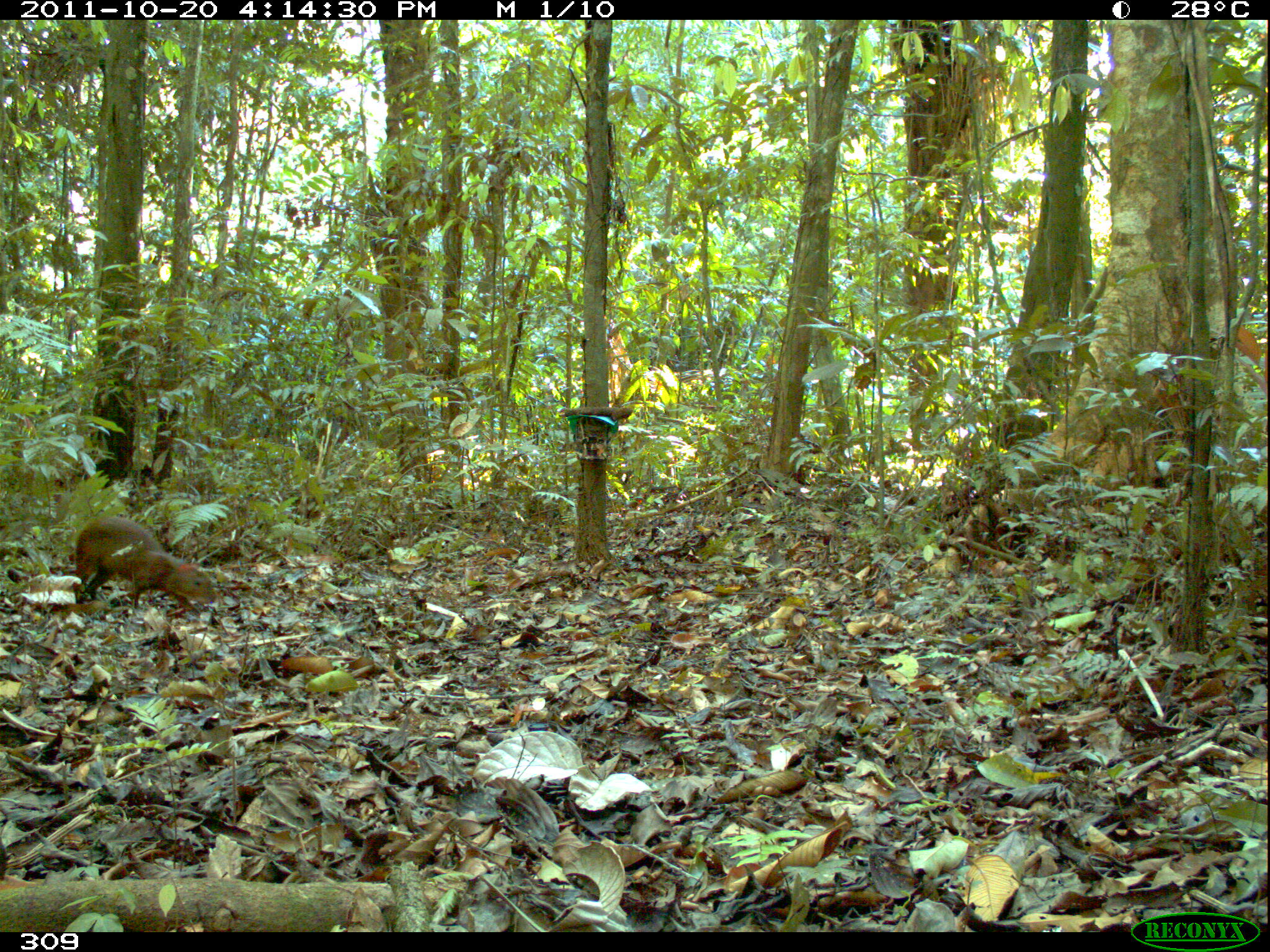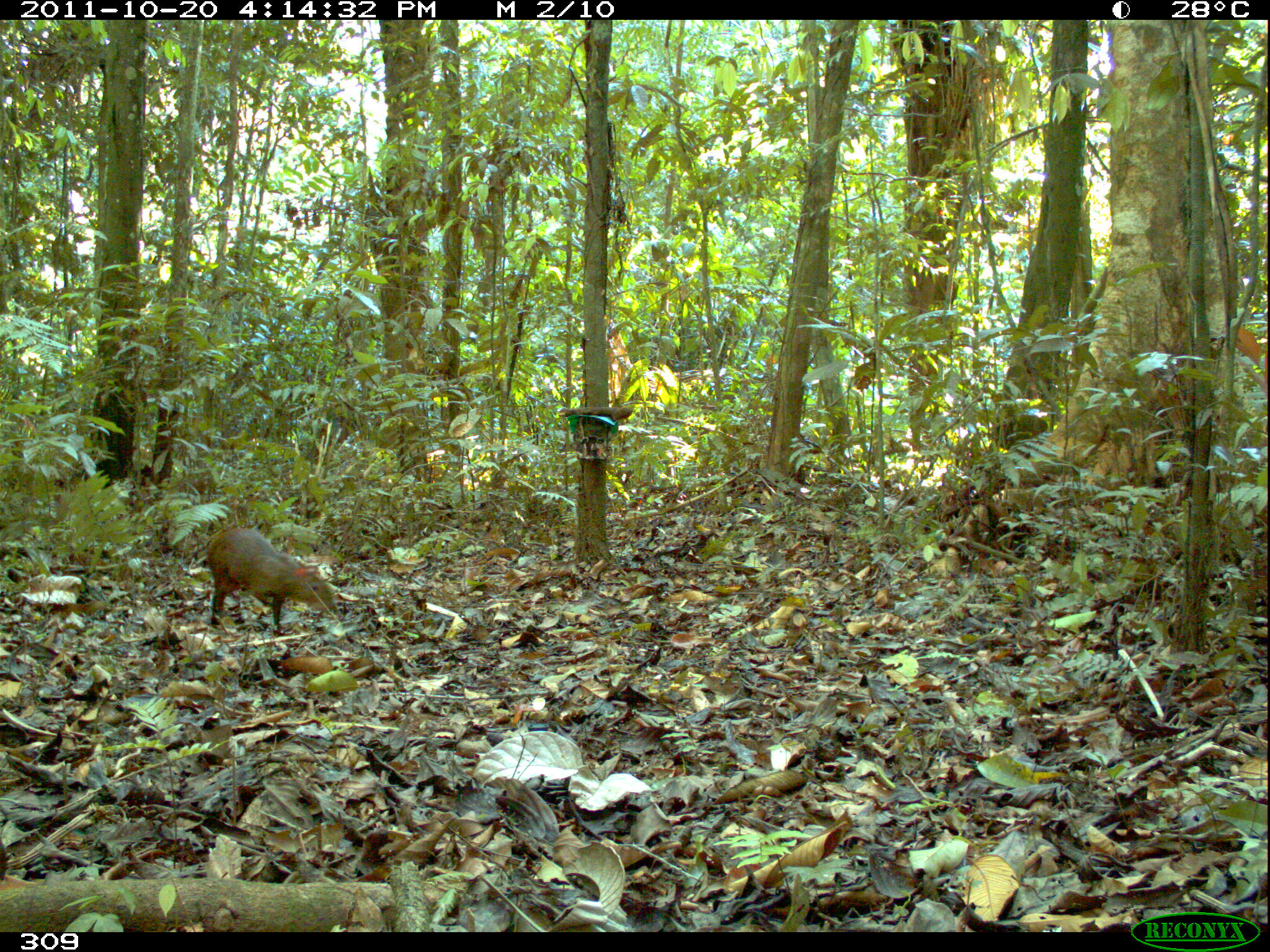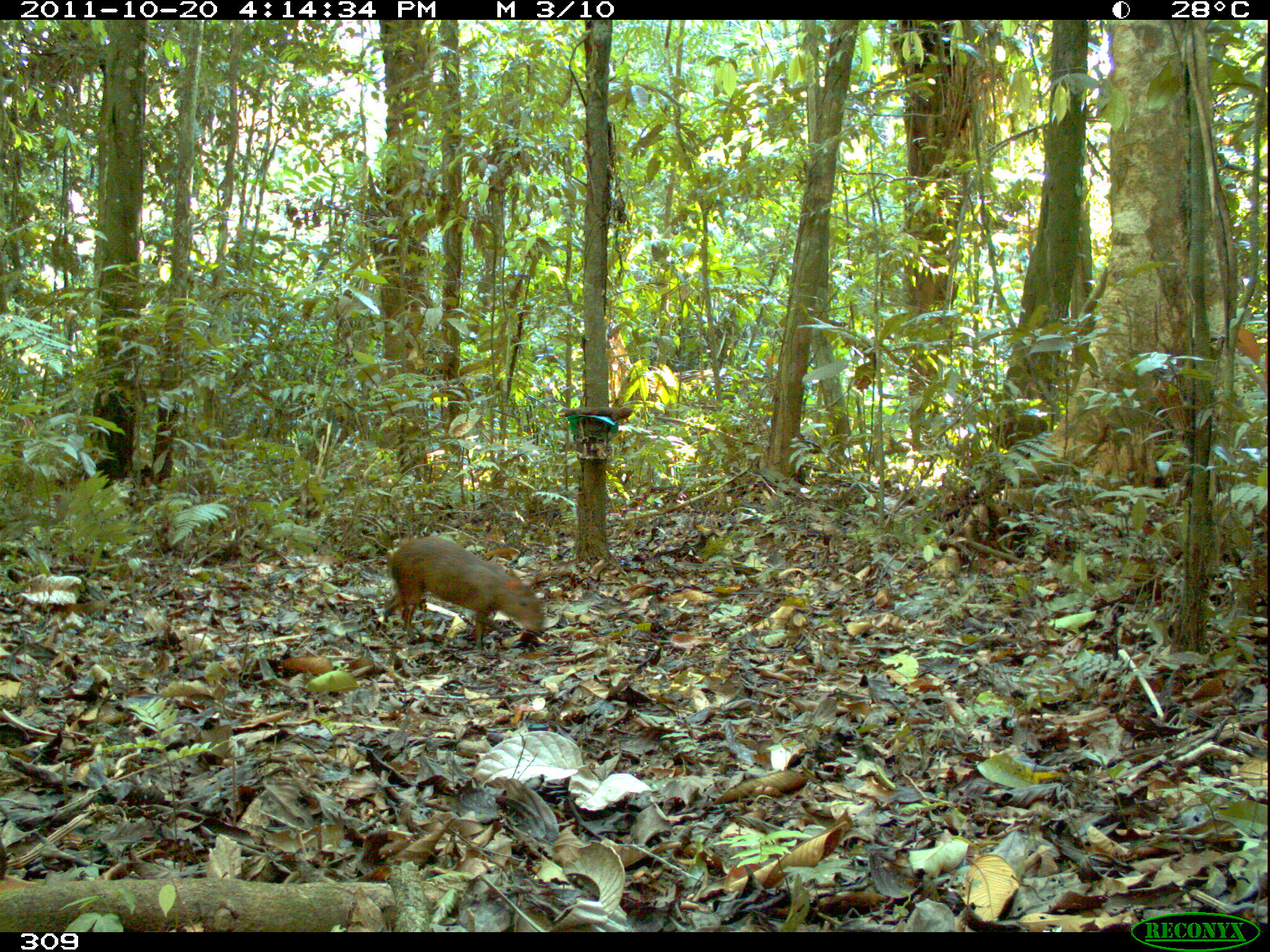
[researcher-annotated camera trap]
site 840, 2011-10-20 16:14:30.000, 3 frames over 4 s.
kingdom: Animalia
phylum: Chordata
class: Mammalia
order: Rodentia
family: Dasyproctidae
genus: Dasyprocta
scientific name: Dasyprocta punctata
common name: central american agouti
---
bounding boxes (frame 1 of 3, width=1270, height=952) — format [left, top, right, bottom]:
dasyprocta punctata: [70, 514, 217, 613]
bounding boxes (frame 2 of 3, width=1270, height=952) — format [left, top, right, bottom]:
dasyprocta punctata: [202, 525, 339, 636]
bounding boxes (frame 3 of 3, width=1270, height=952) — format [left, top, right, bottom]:
dasyprocta punctata: [378, 533, 546, 650]